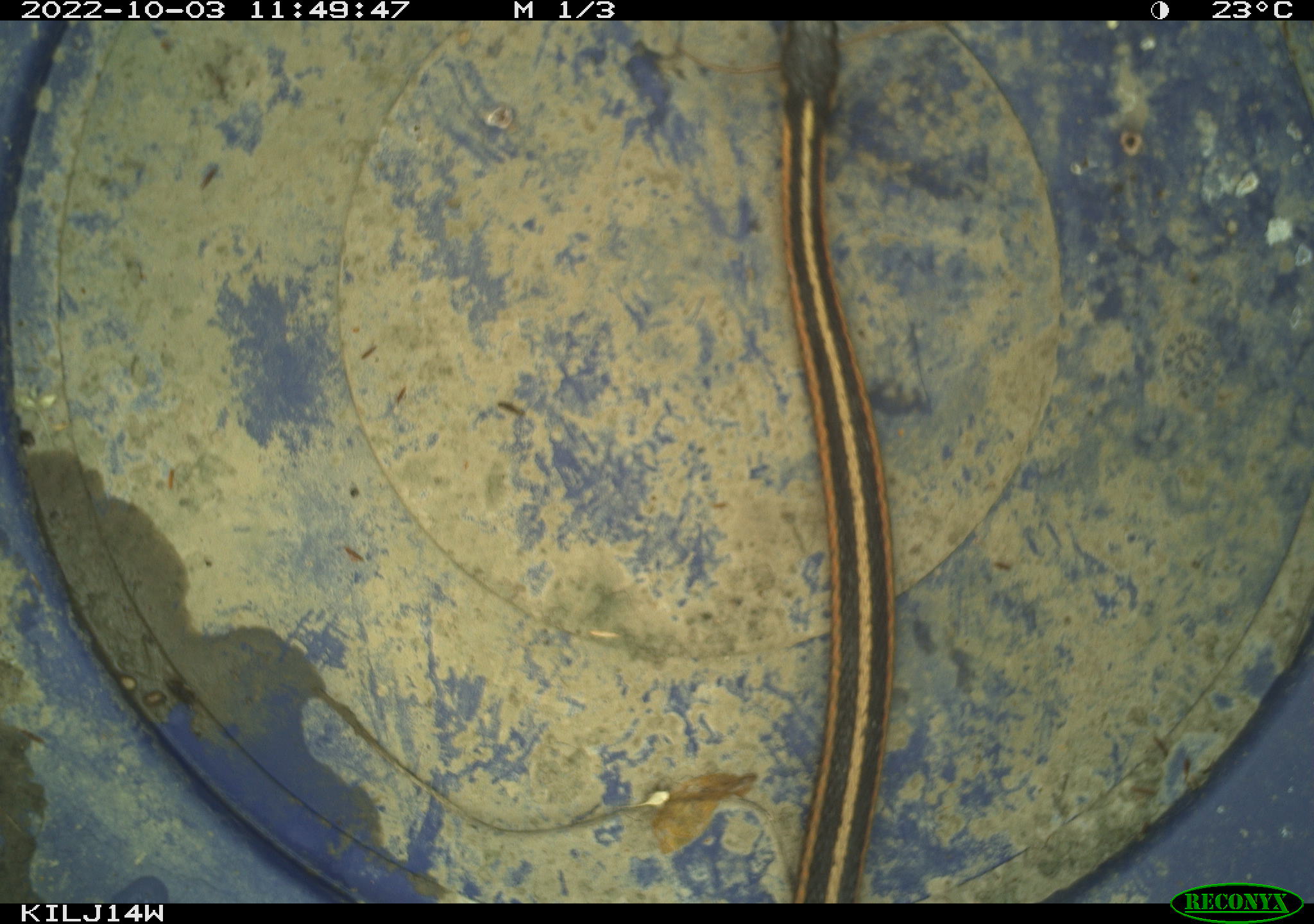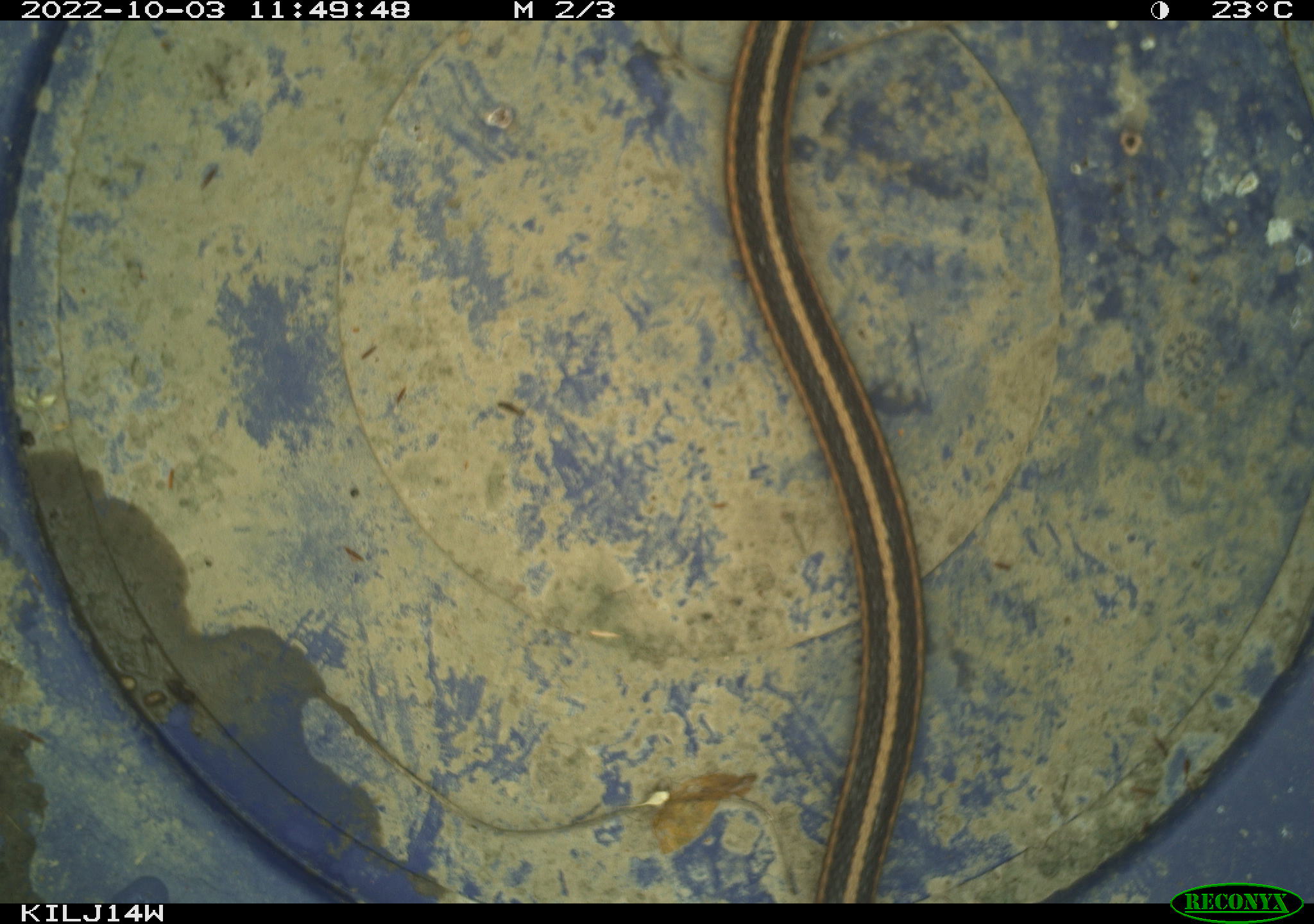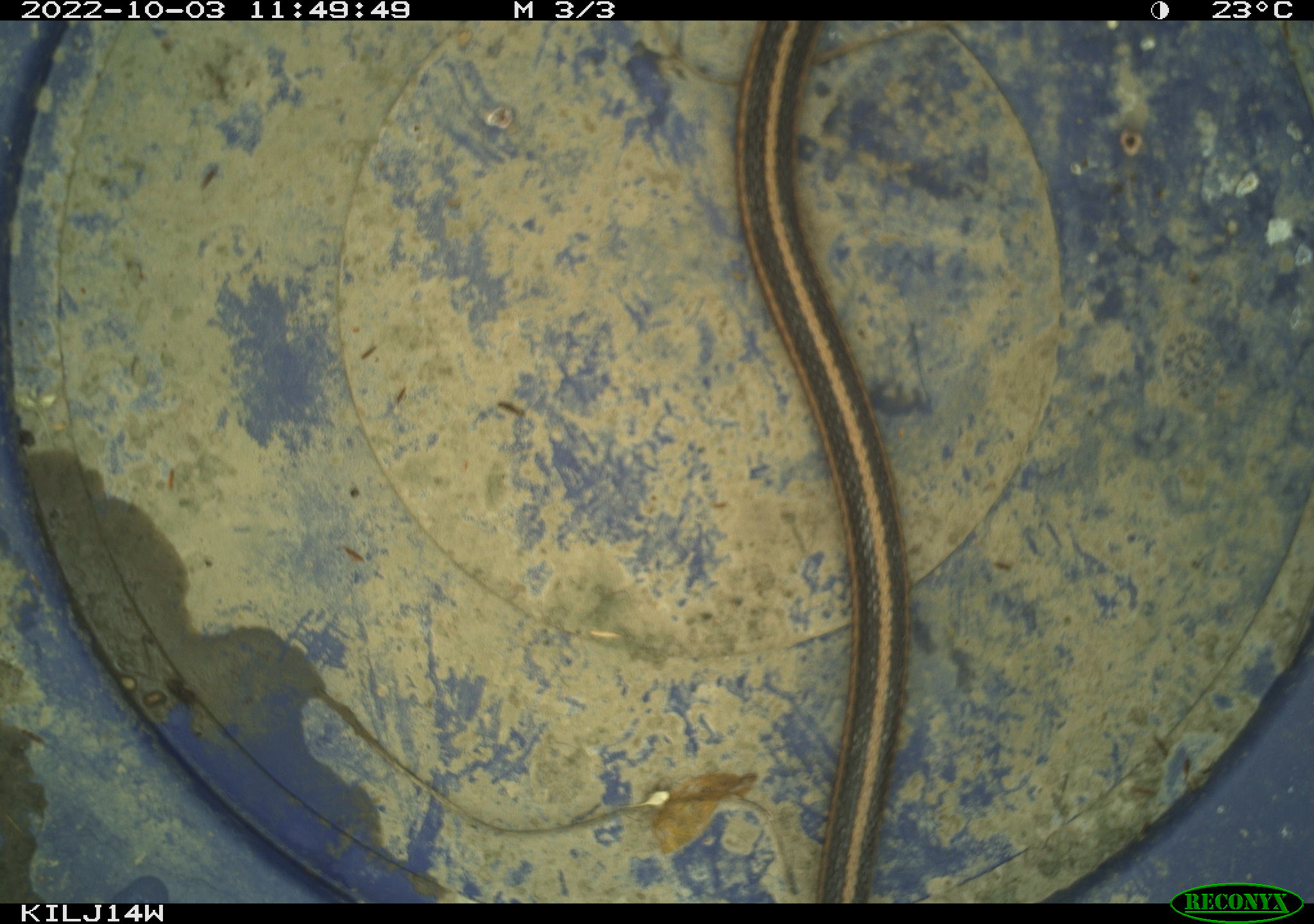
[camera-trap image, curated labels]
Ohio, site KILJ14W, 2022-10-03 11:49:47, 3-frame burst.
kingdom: Animalia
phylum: Chordata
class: Reptilia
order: Squamata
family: Colubridae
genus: Thamnophis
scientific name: Thamnophis sirtalis sirtalis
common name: eastern gartersnake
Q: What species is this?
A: Eastern gartersnake (Thamnophis sirtalis sirtalis).